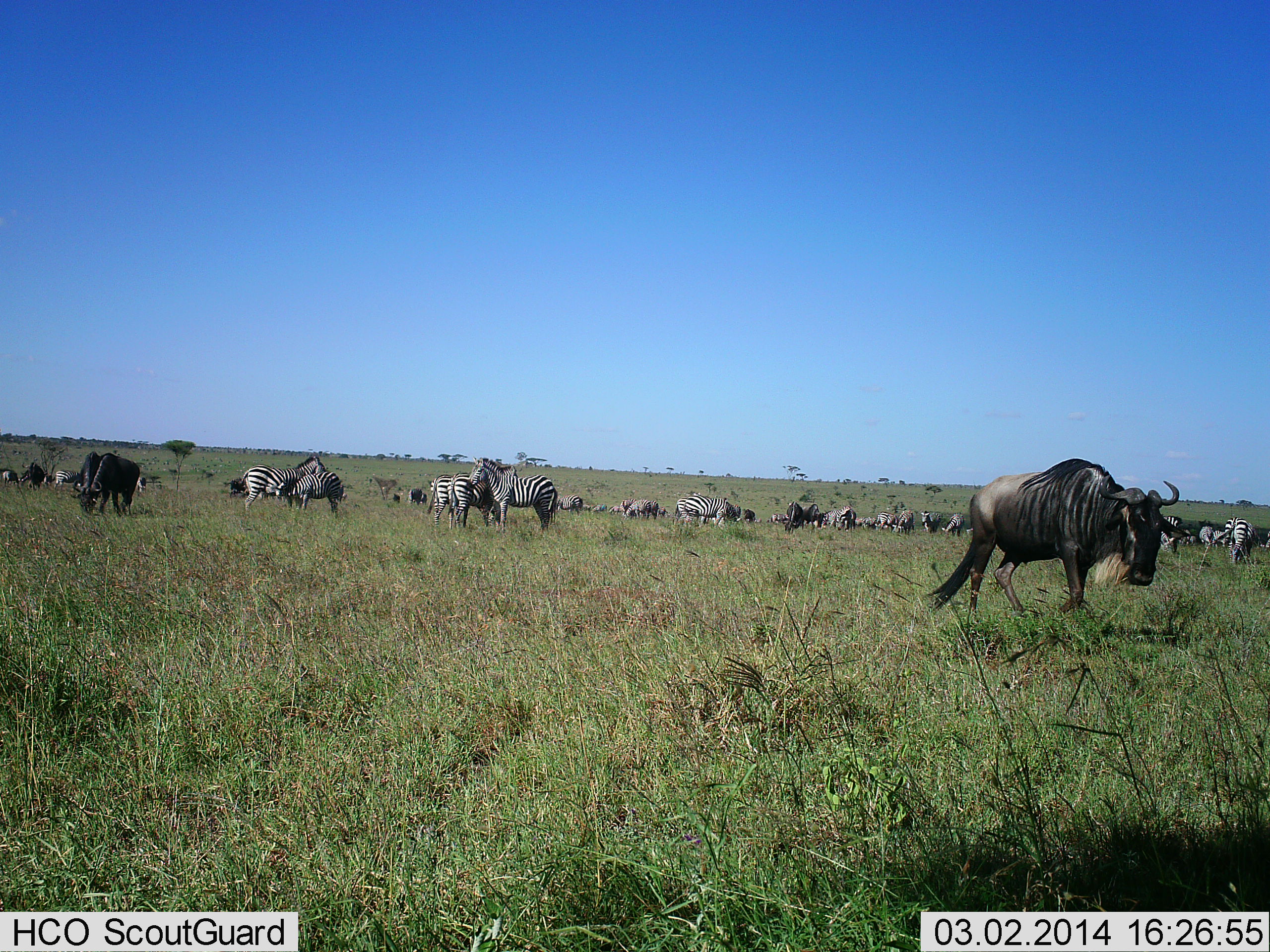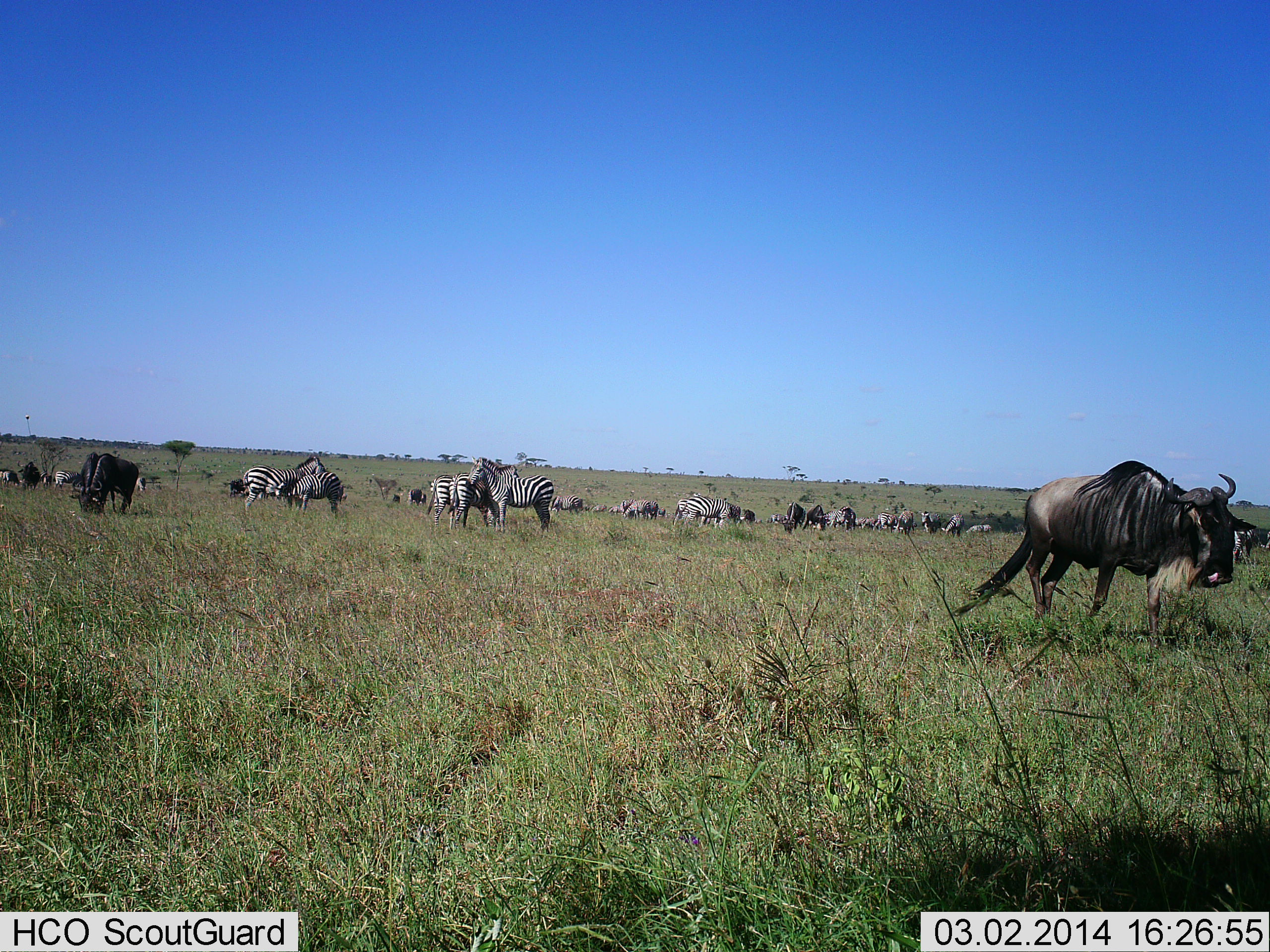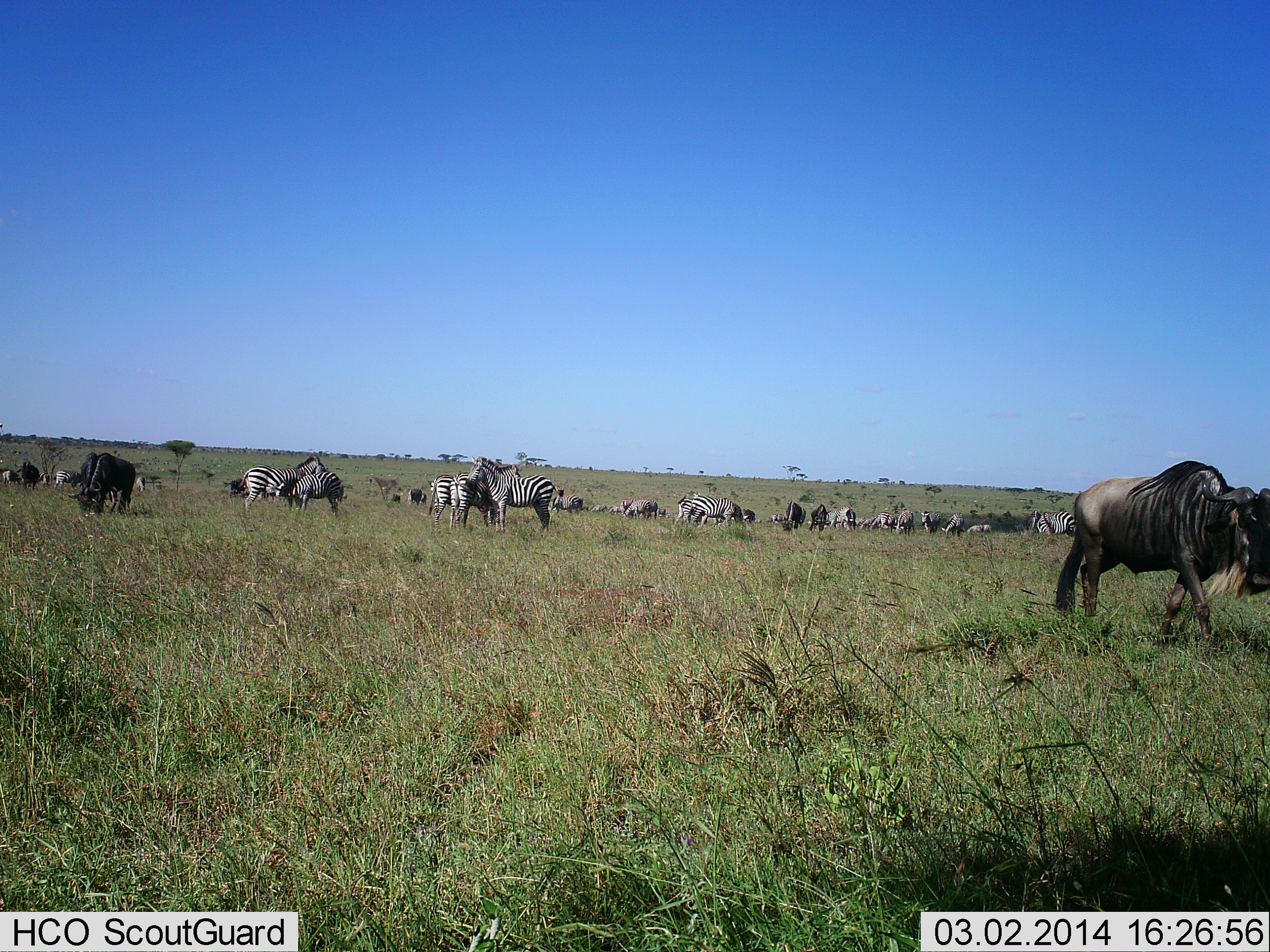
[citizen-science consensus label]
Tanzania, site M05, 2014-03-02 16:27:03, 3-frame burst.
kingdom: Animalia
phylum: Chordata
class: Mammalia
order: Artiodactyla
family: Bovidae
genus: Connochaetes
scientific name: Connochaetes taurinus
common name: blue wildebeest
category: wildebeest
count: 5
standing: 36%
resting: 0%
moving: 73%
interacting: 0%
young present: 0%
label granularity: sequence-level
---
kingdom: Animalia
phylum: Chordata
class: Mammalia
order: Perissodactyla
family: Equidae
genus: Equus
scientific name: Equus quagga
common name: plains zebra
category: zebra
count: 11-50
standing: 80%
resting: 10%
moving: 30%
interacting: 20%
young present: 0%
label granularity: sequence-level